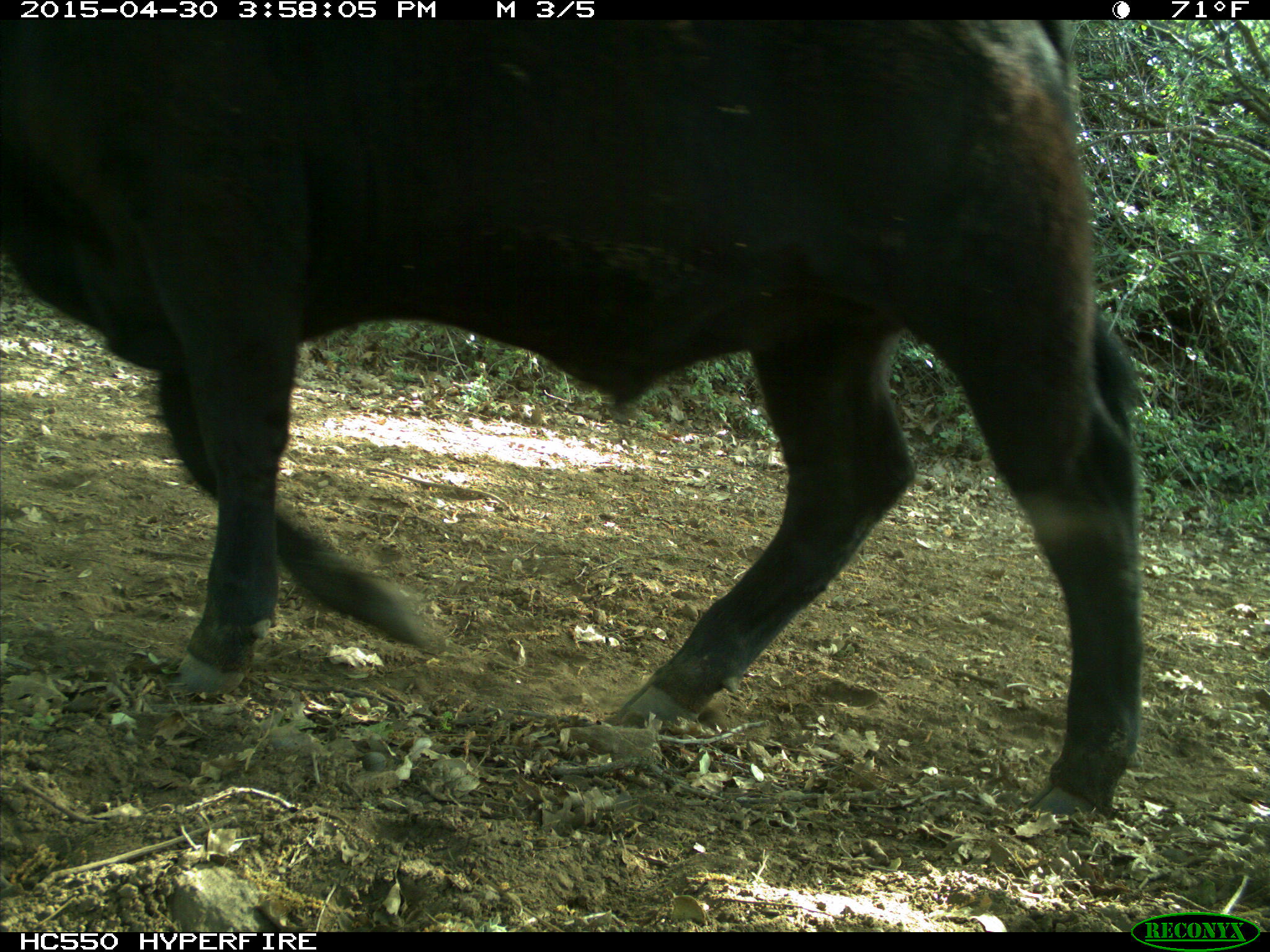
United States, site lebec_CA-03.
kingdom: Animalia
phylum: Chordata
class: Mammalia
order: Artiodactyla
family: Bovidae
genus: Bos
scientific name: Bos taurus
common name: domestic cow